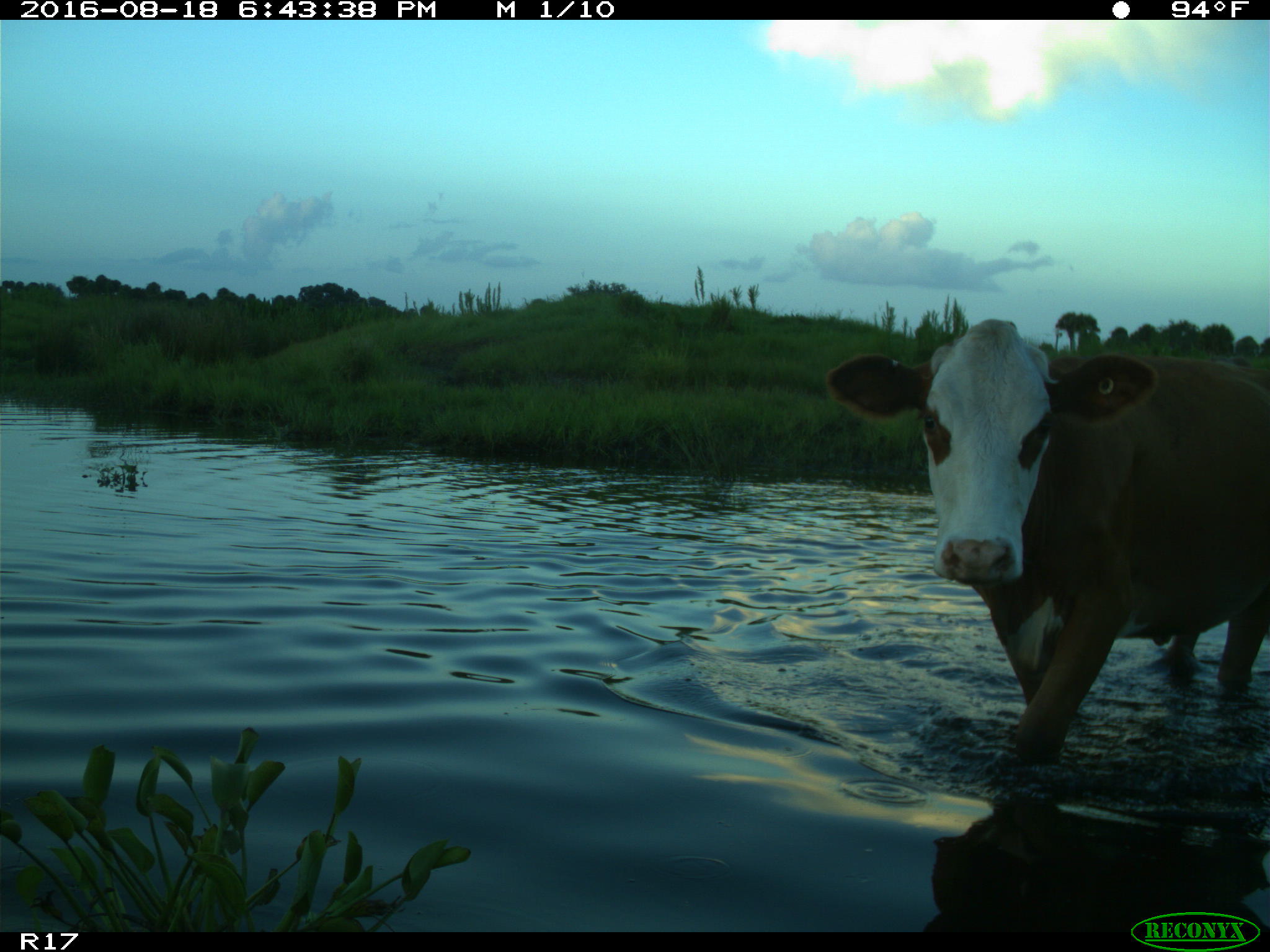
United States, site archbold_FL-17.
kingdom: Animalia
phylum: Chordata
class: Mammalia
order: Artiodactyla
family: Bovidae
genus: Bos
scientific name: Bos taurus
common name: domestic cow